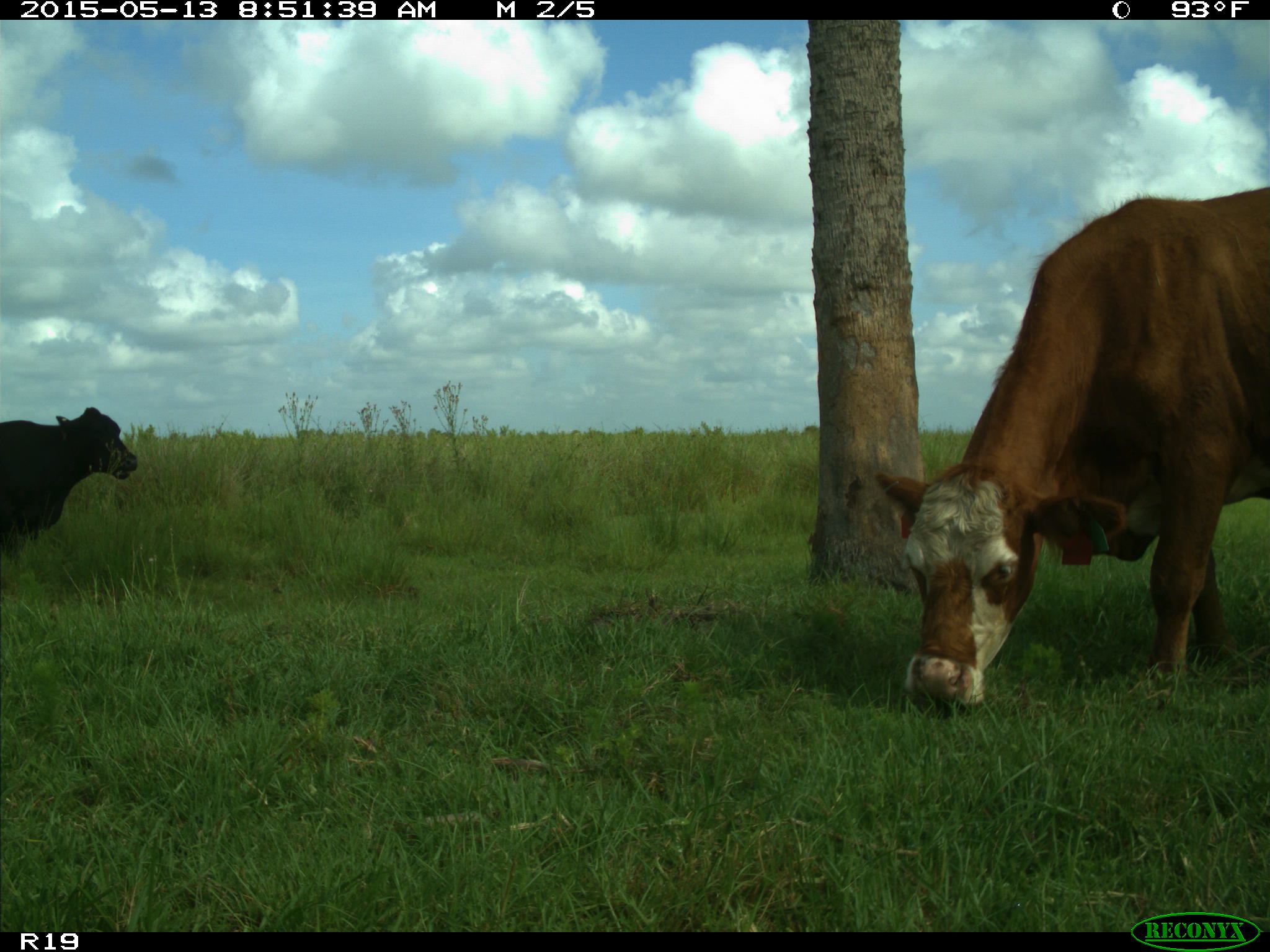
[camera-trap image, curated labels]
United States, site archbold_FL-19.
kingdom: Animalia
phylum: Chordata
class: Mammalia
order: Artiodactyla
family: Bovidae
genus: Bos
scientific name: Bos taurus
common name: domestic cow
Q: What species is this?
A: Bos taurus (domestic cow).